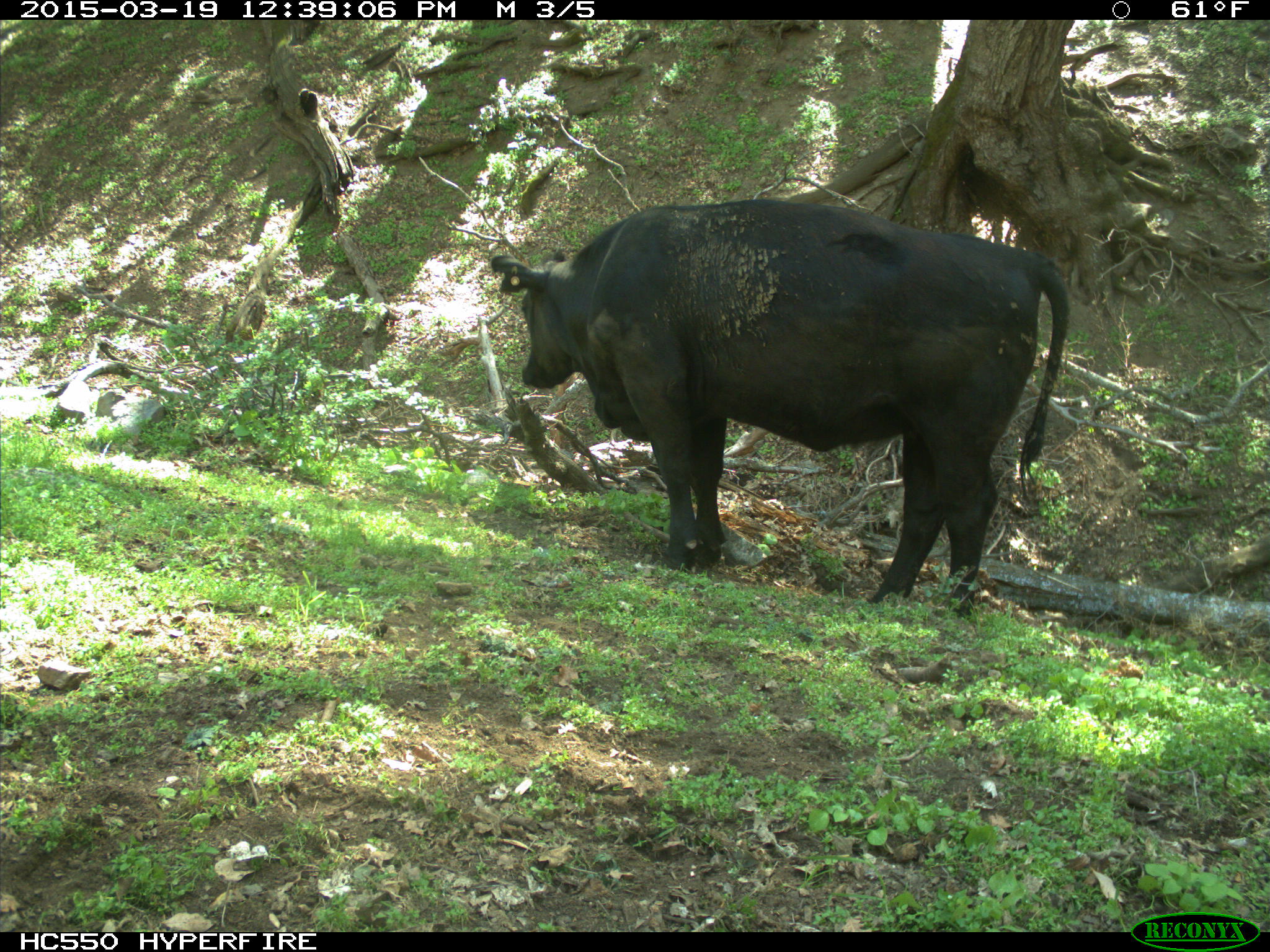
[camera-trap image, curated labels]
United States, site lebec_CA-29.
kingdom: Animalia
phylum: Chordata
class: Mammalia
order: Artiodactyla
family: Bovidae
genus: Bos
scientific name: Bos taurus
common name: domestic cow